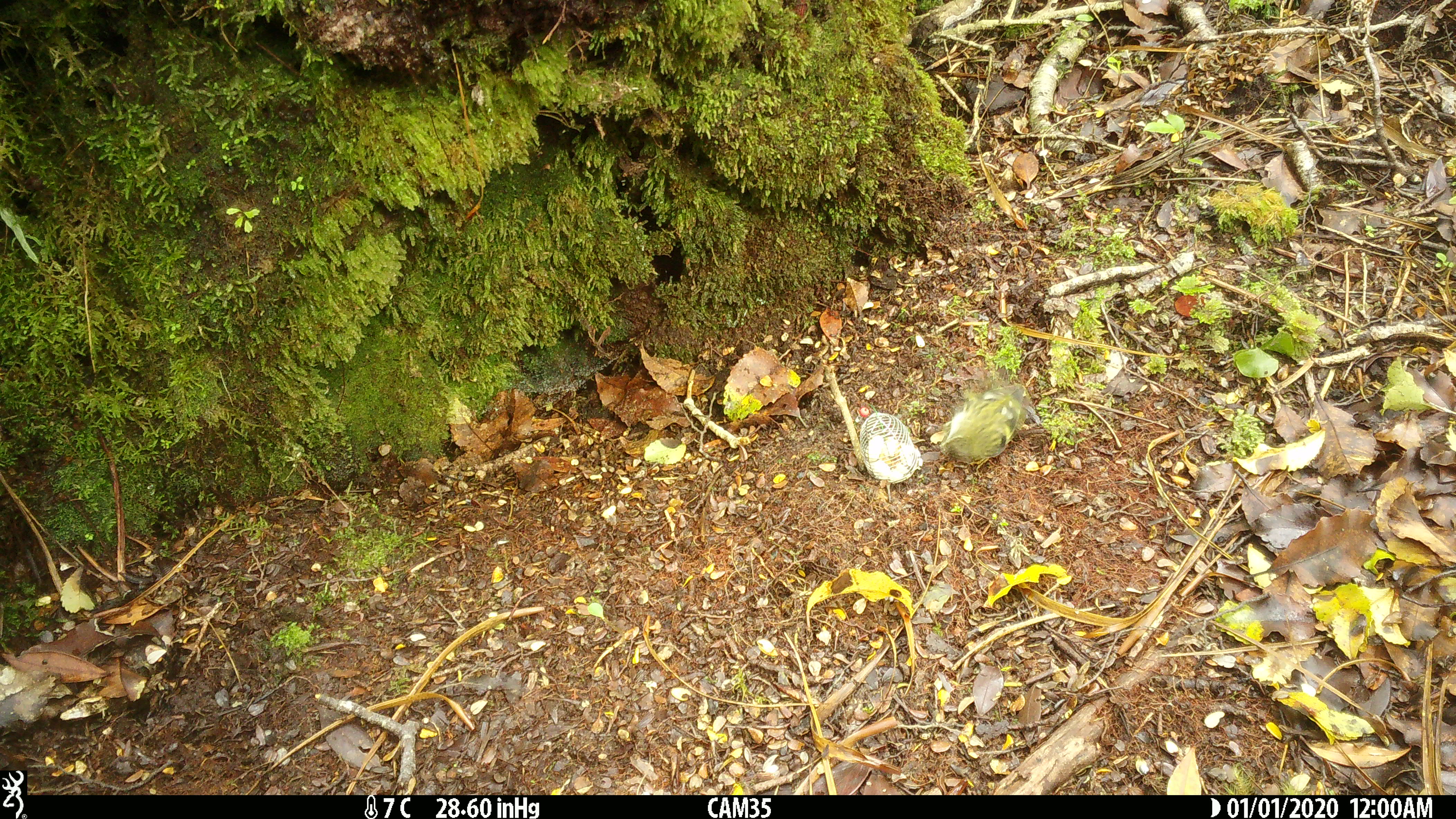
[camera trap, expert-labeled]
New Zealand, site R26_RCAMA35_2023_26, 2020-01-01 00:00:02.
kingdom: Animalia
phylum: Chordata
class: Aves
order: Passeriformes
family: Acanthisittidae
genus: Acanthisitta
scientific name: Acanthisitta chloris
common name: rifleman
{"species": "rifleman (Acanthisitta chloris)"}